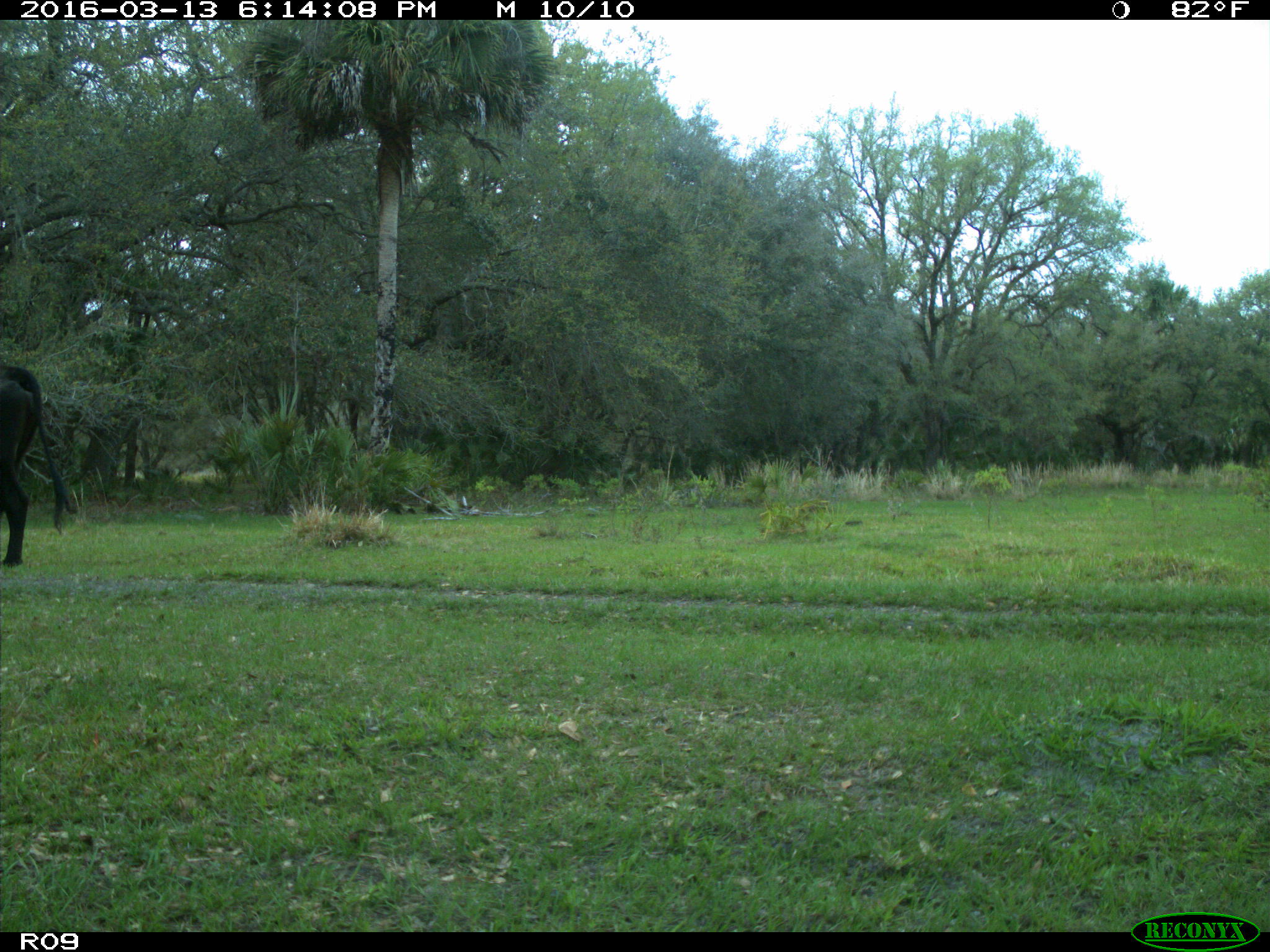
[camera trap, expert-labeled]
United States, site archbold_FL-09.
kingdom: Animalia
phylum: Chordata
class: Mammalia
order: Artiodactyla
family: Bovidae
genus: Bos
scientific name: Bos taurus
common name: domestic cow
Bos taurus (domestic cow).